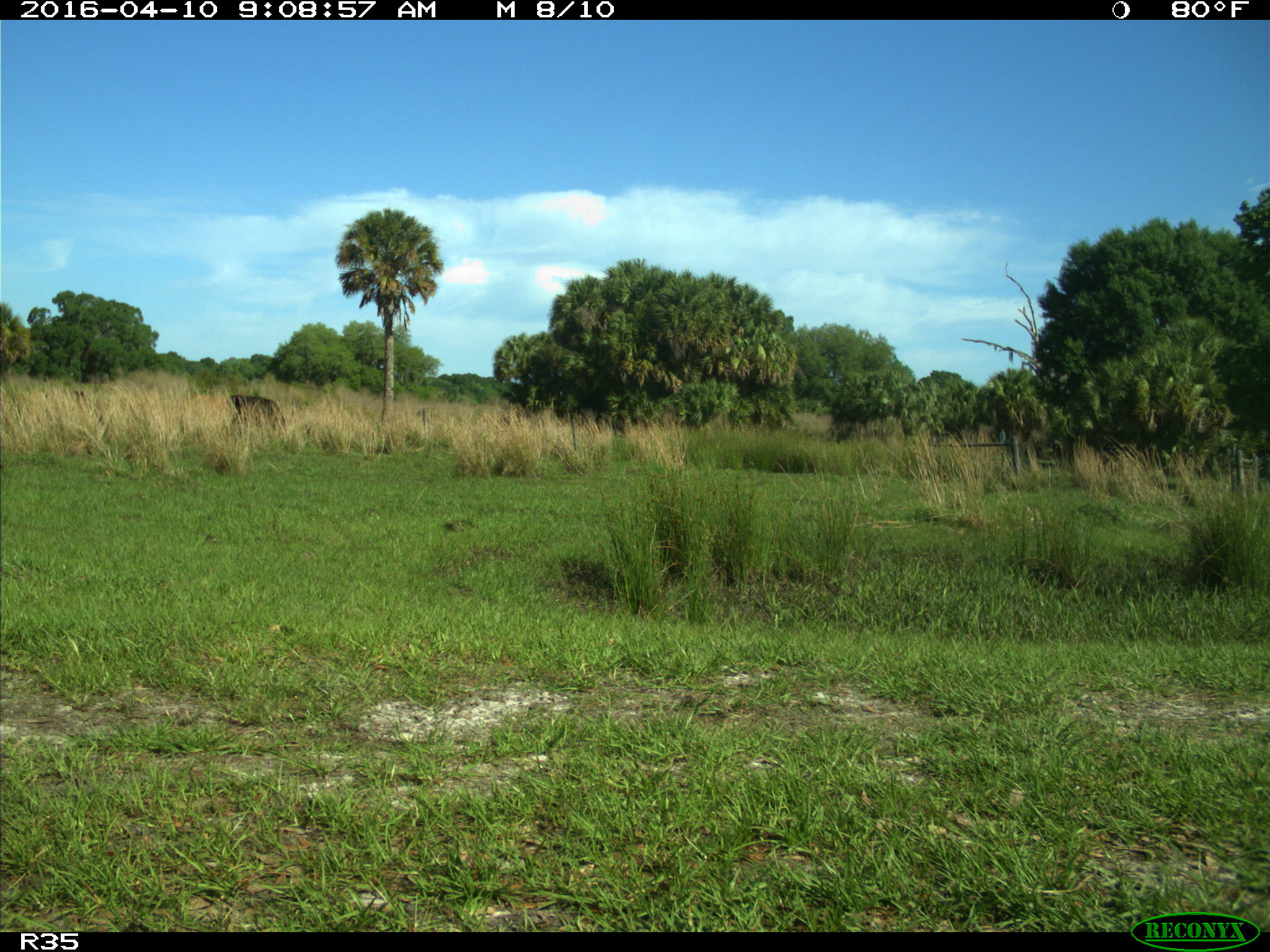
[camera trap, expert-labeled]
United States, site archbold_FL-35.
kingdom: Animalia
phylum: Chordata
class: Mammalia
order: Artiodactyla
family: Bovidae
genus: Bos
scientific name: Bos taurus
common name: domestic cow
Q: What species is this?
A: Bos taurus (domestic cow).